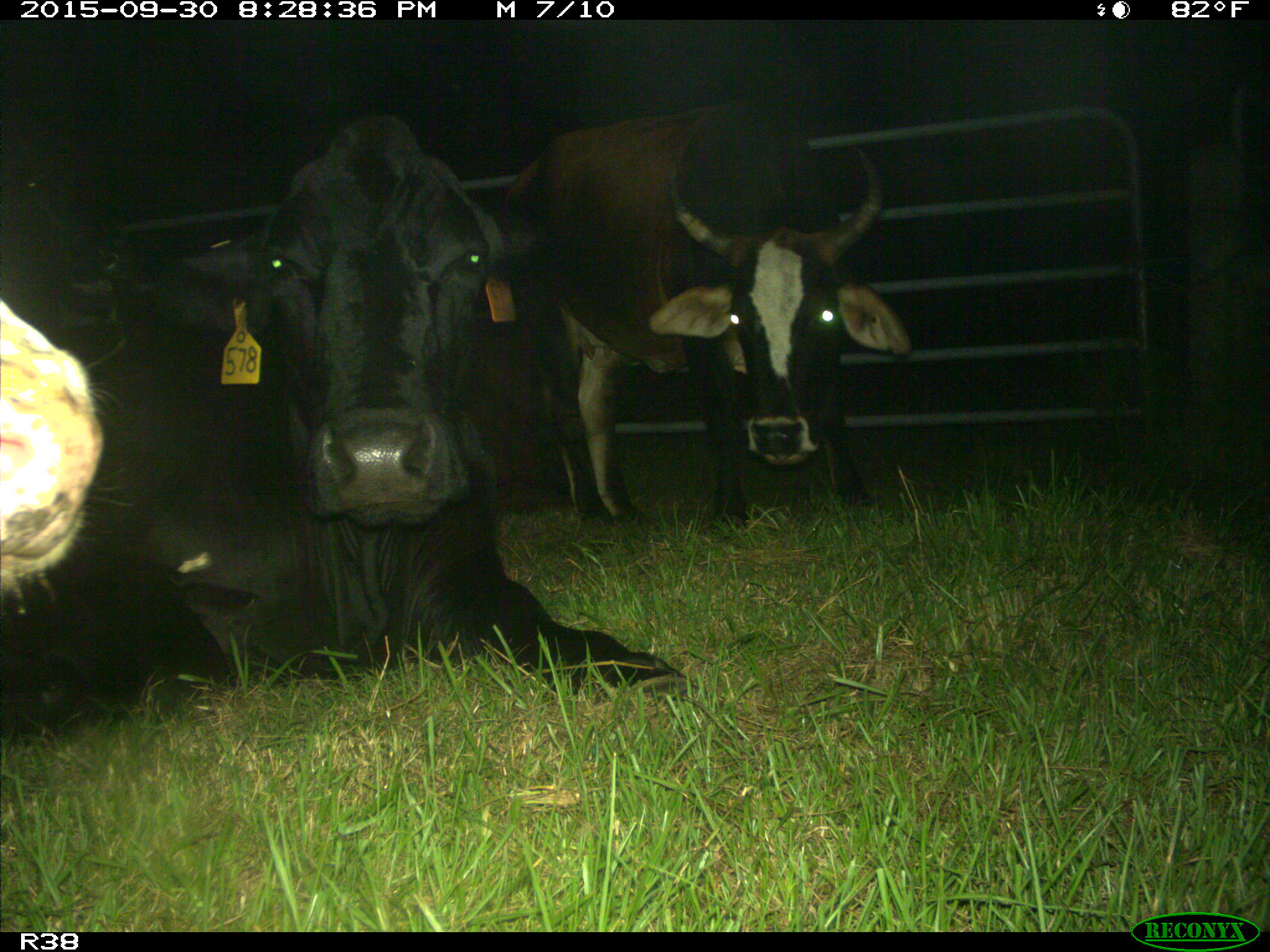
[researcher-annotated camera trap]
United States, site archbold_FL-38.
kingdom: Animalia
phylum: Chordata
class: Mammalia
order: Artiodactyla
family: Bovidae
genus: Bos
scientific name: Bos taurus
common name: domestic cow